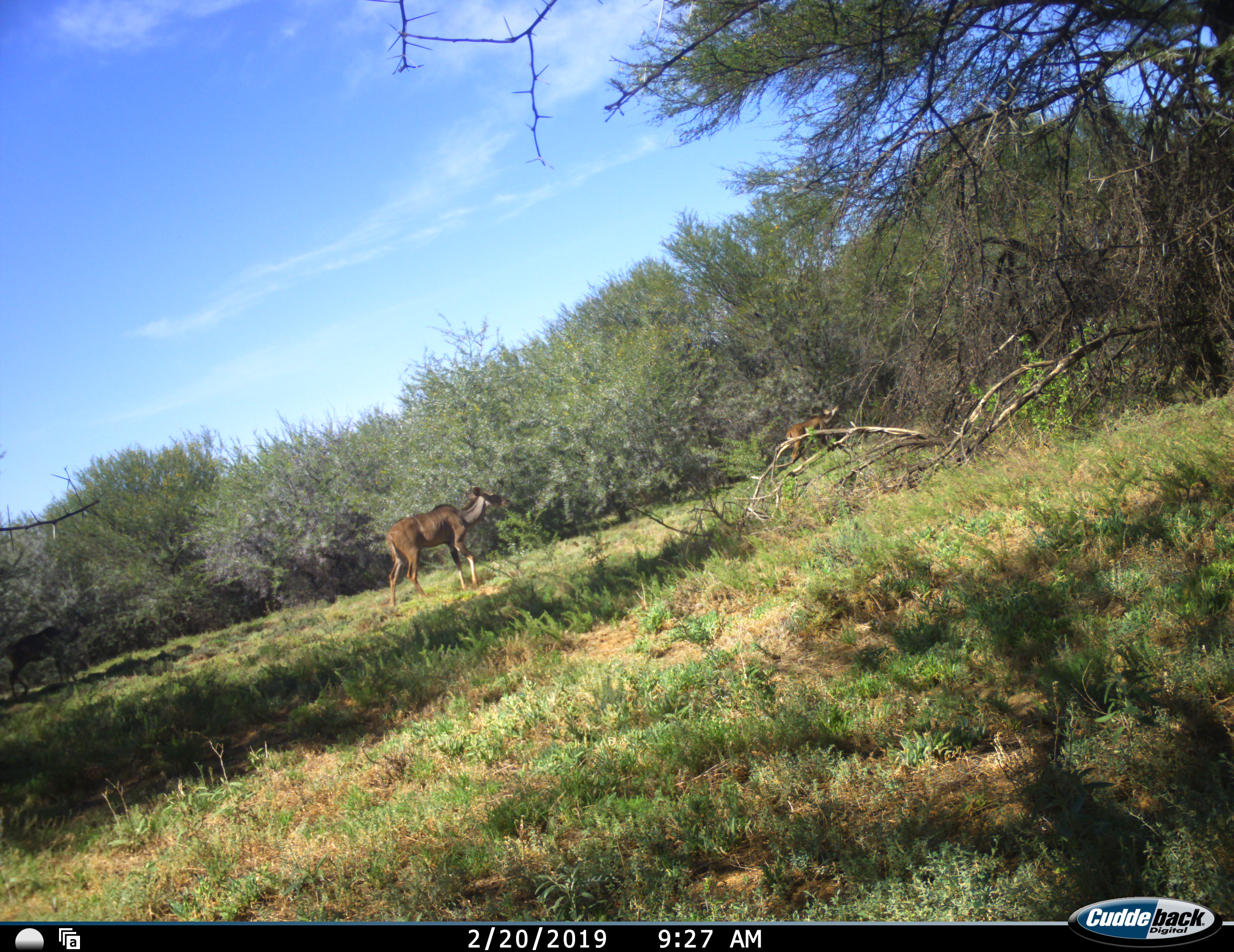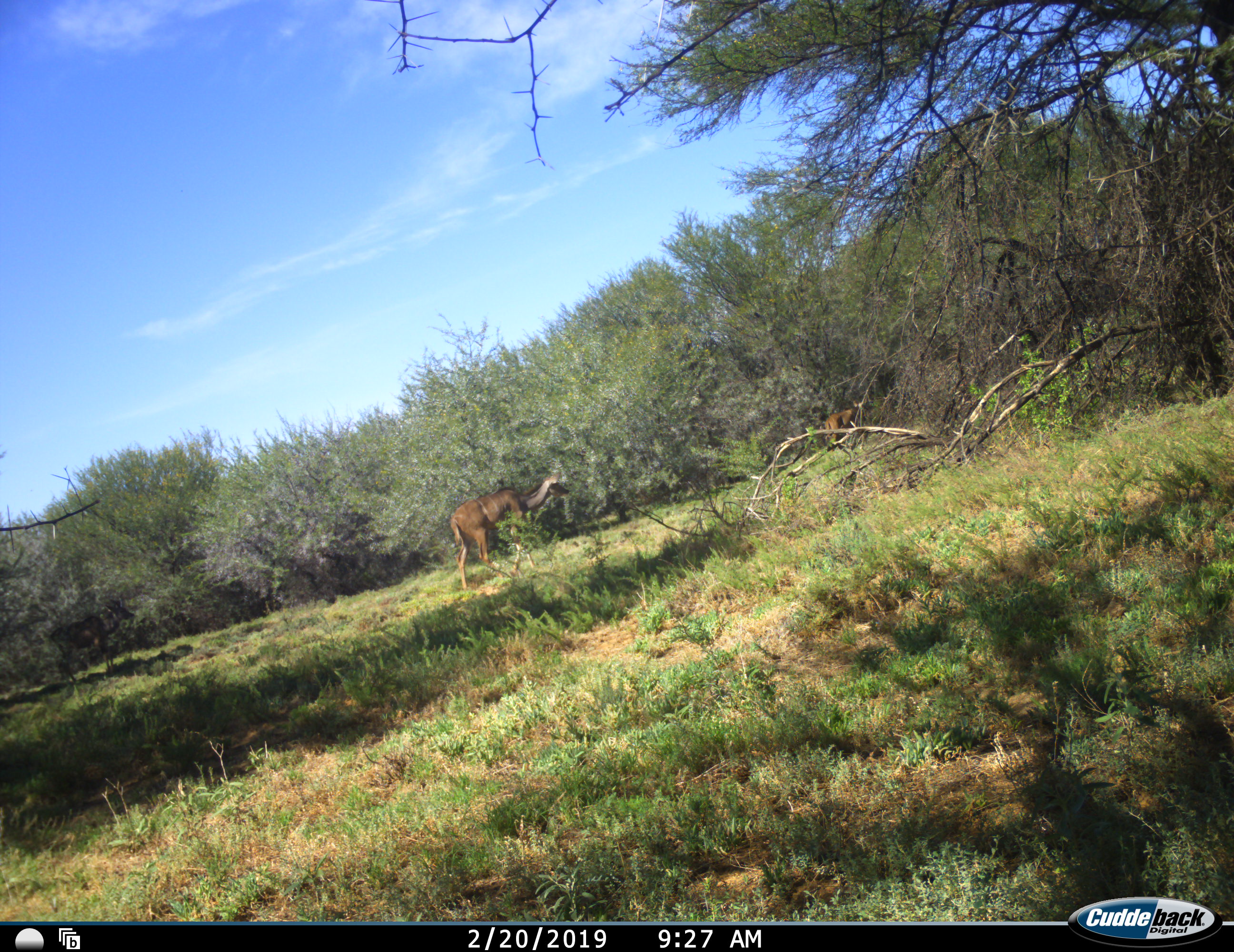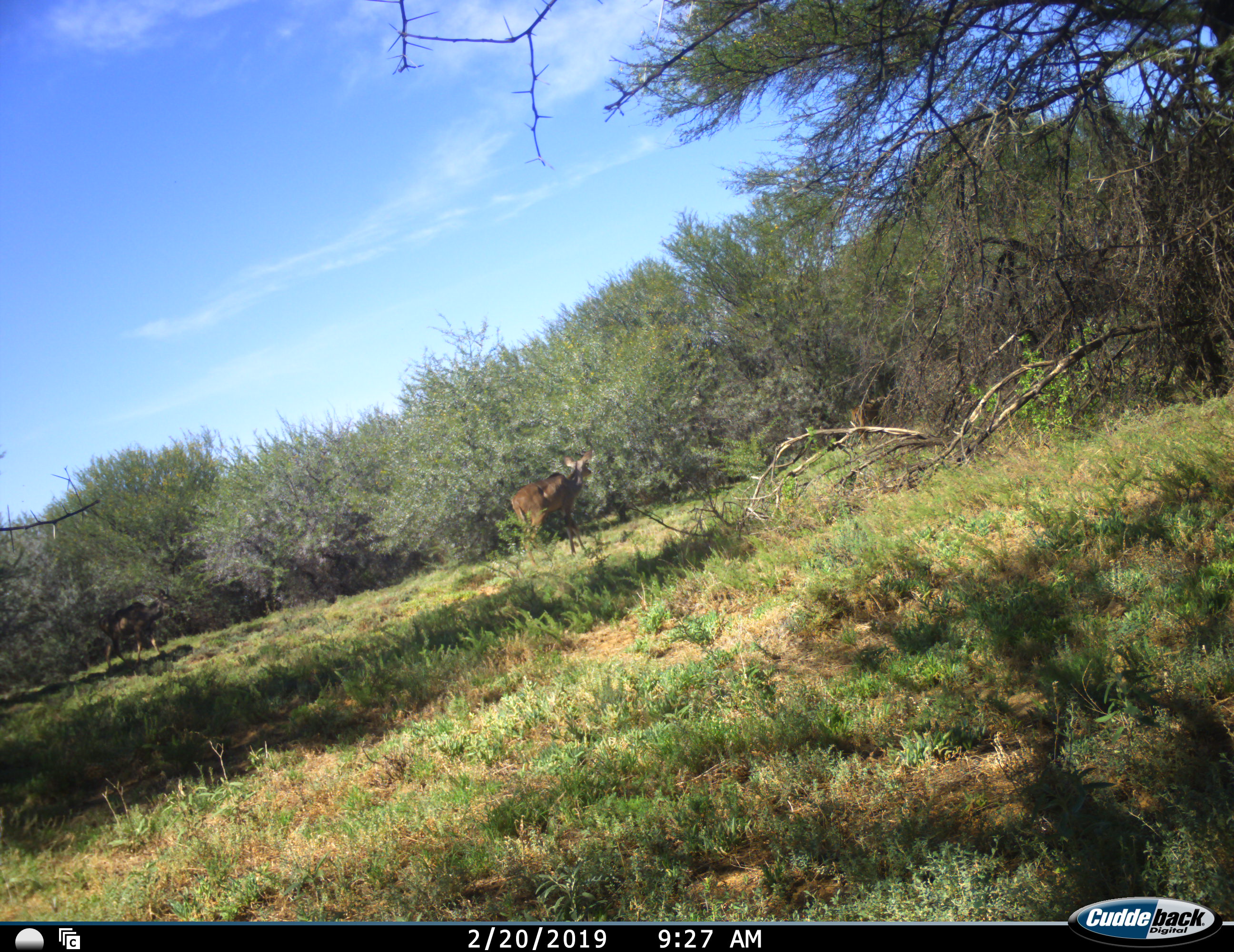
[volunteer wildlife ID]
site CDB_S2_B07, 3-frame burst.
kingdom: Animalia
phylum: Chordata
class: Mammalia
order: Artiodactyla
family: Bovidae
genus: Tragelaphus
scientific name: Tragelaphus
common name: kudu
Kudu (Tragelaphus), count 3. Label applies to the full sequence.